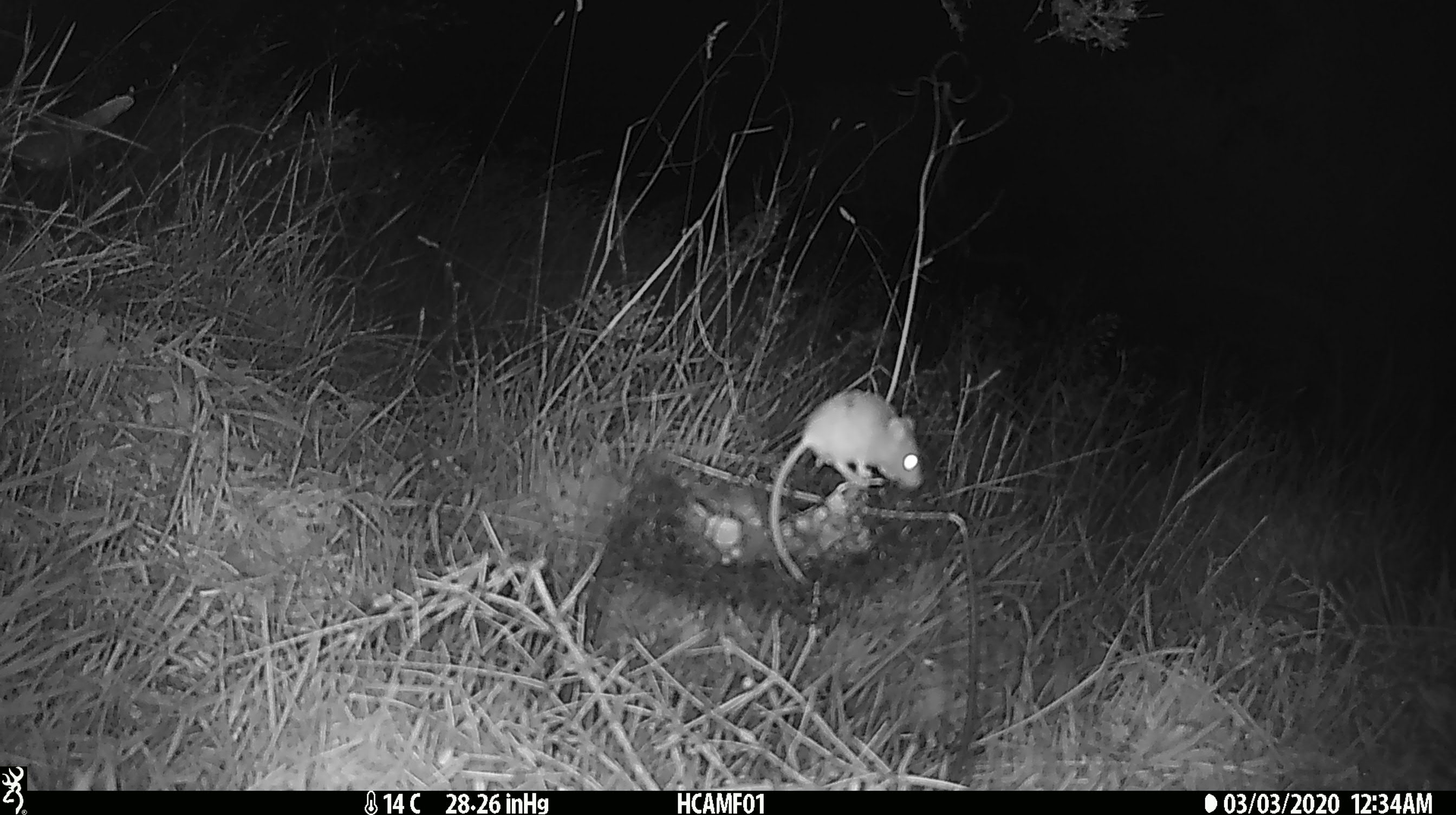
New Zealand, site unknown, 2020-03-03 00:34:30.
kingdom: Animalia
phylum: Chordata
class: Mammalia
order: Rodentia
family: Muridae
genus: Mus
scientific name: Mus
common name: mouse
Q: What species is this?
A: Mouse (Mus).